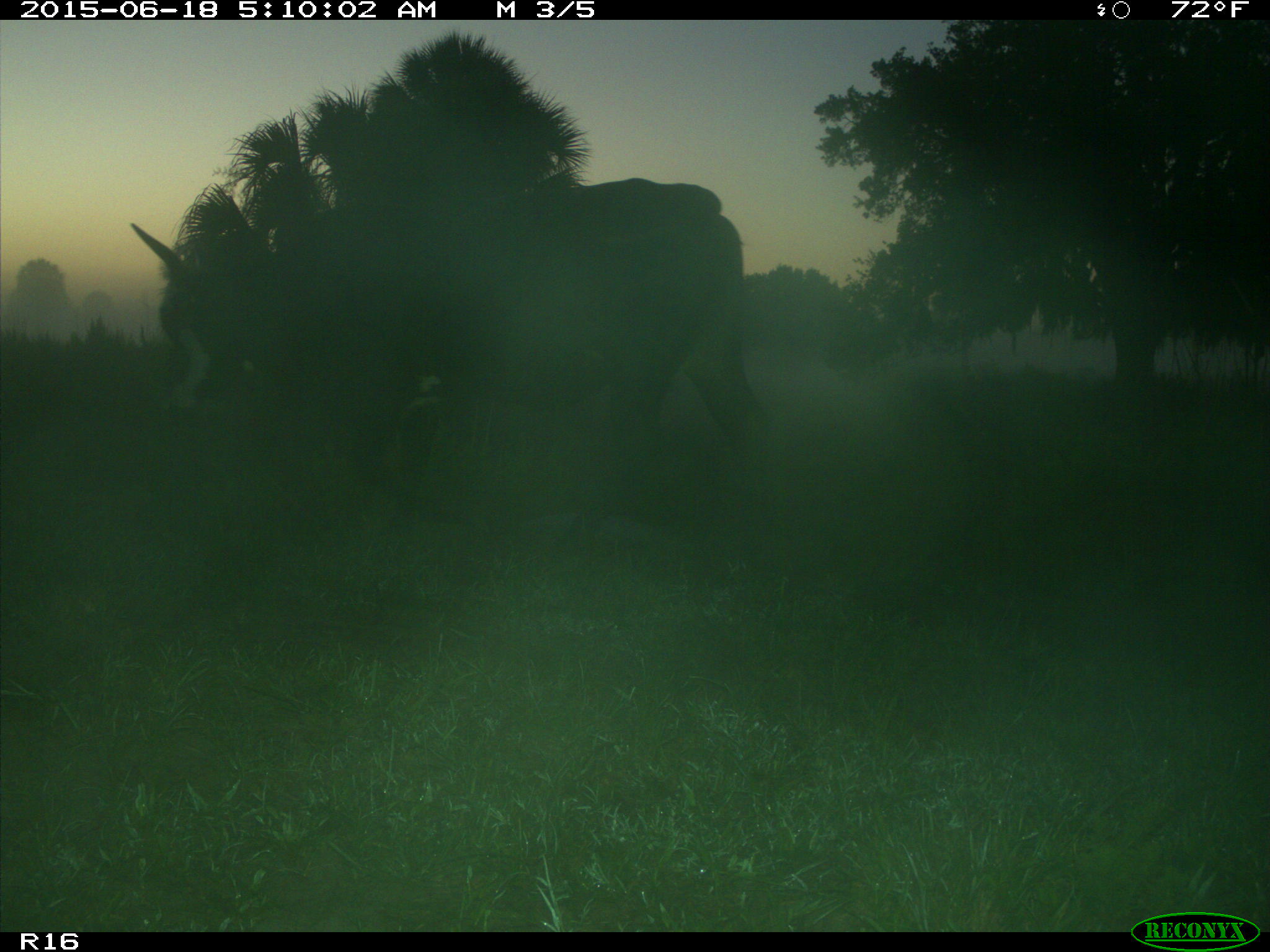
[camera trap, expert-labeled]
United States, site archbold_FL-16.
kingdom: Animalia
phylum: Chordata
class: Mammalia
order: Artiodactyla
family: Bovidae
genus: Bos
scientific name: Bos taurus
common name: domestic cow